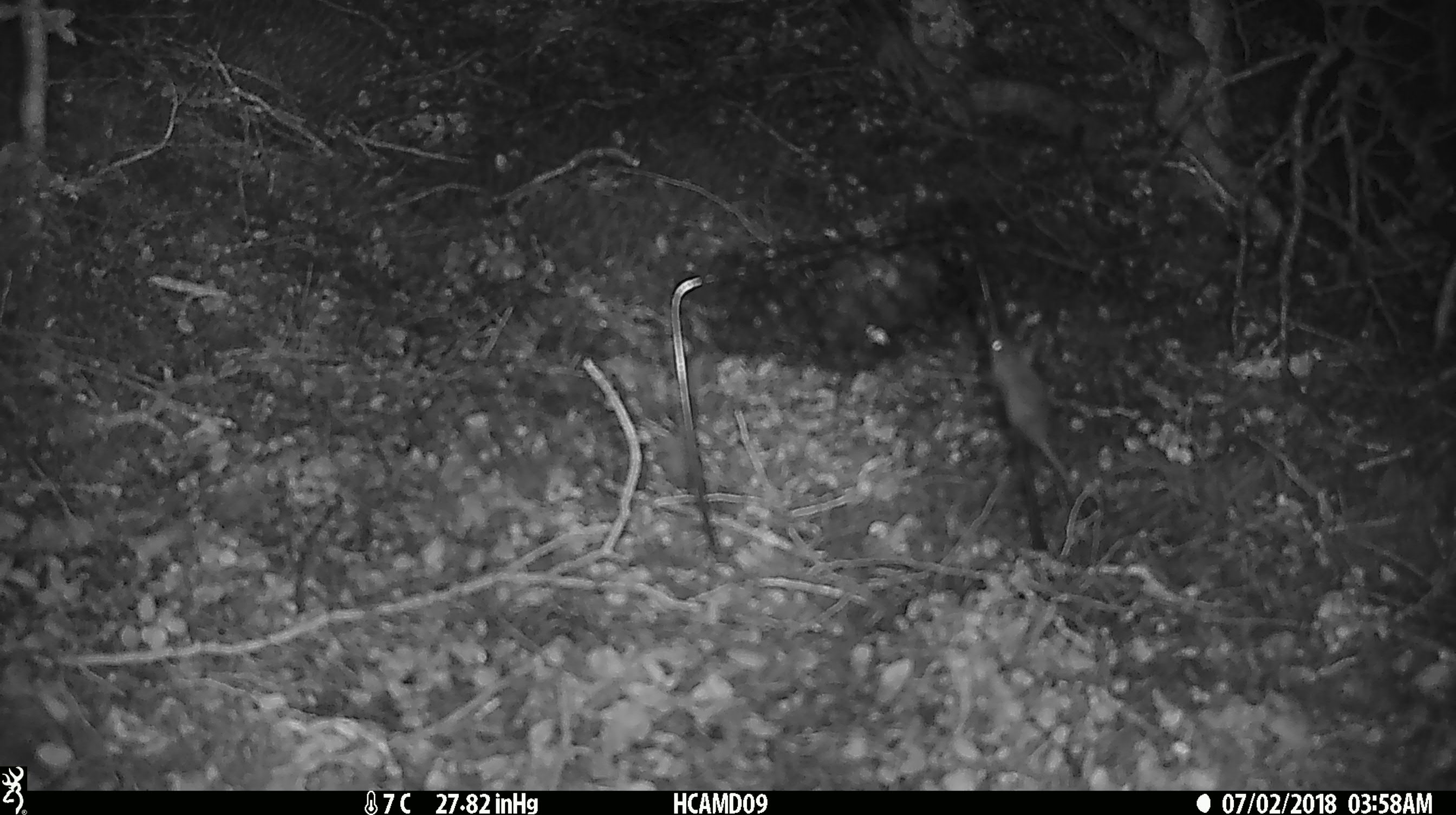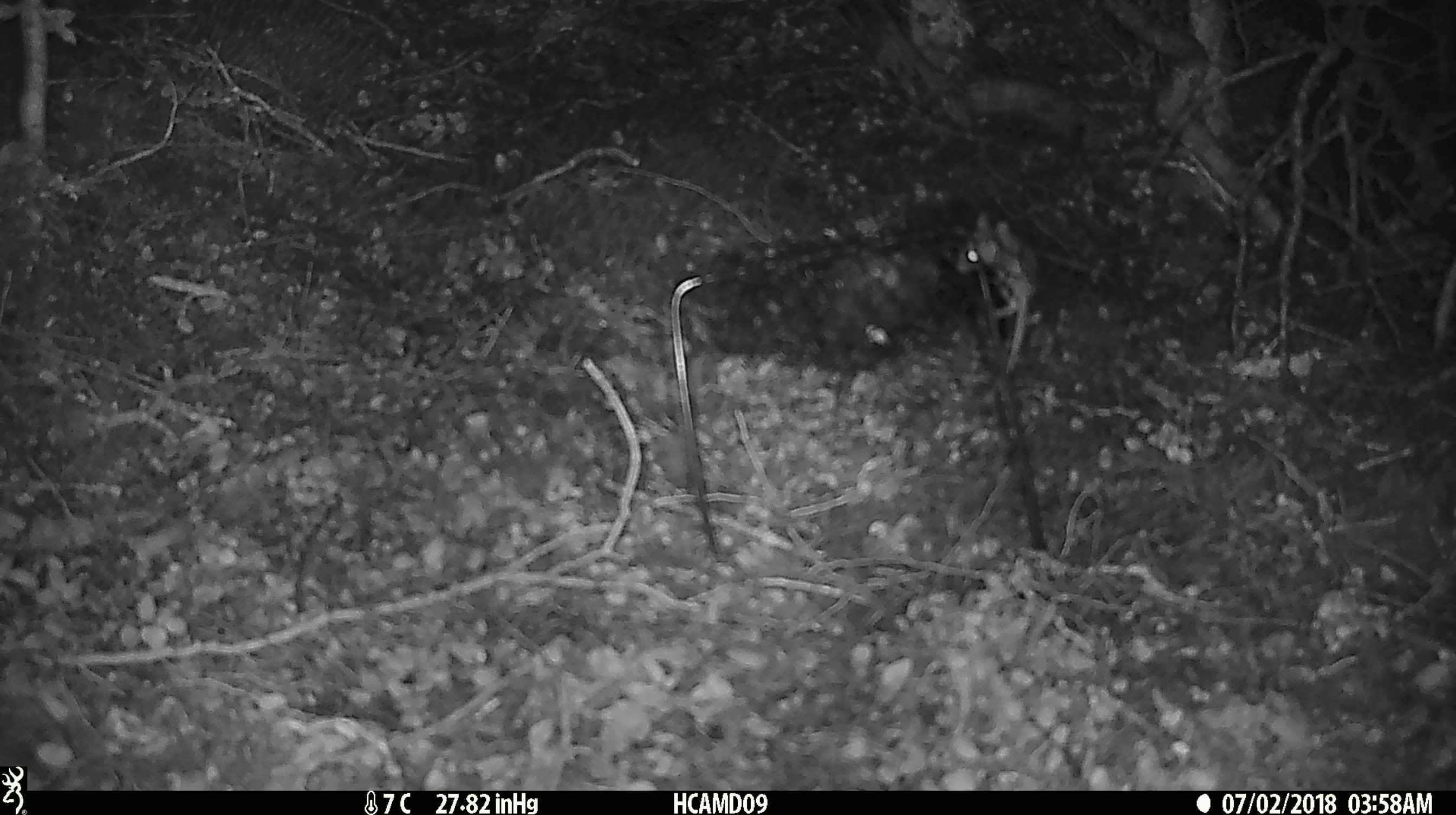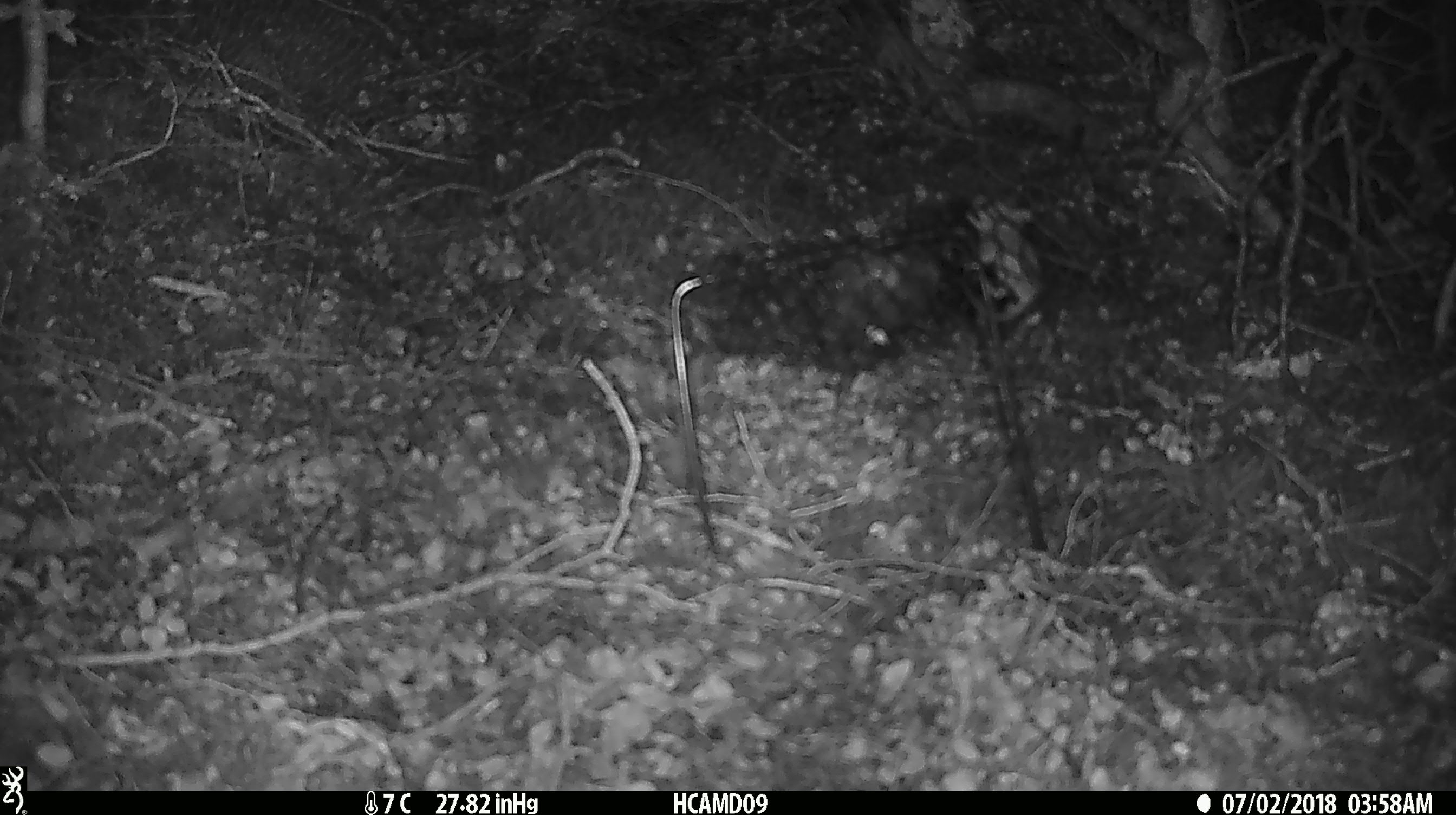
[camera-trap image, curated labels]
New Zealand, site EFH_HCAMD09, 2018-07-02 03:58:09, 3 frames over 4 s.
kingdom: Animalia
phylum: Chordata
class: Mammalia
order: Rodentia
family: Muridae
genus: Mus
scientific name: Mus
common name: mouse